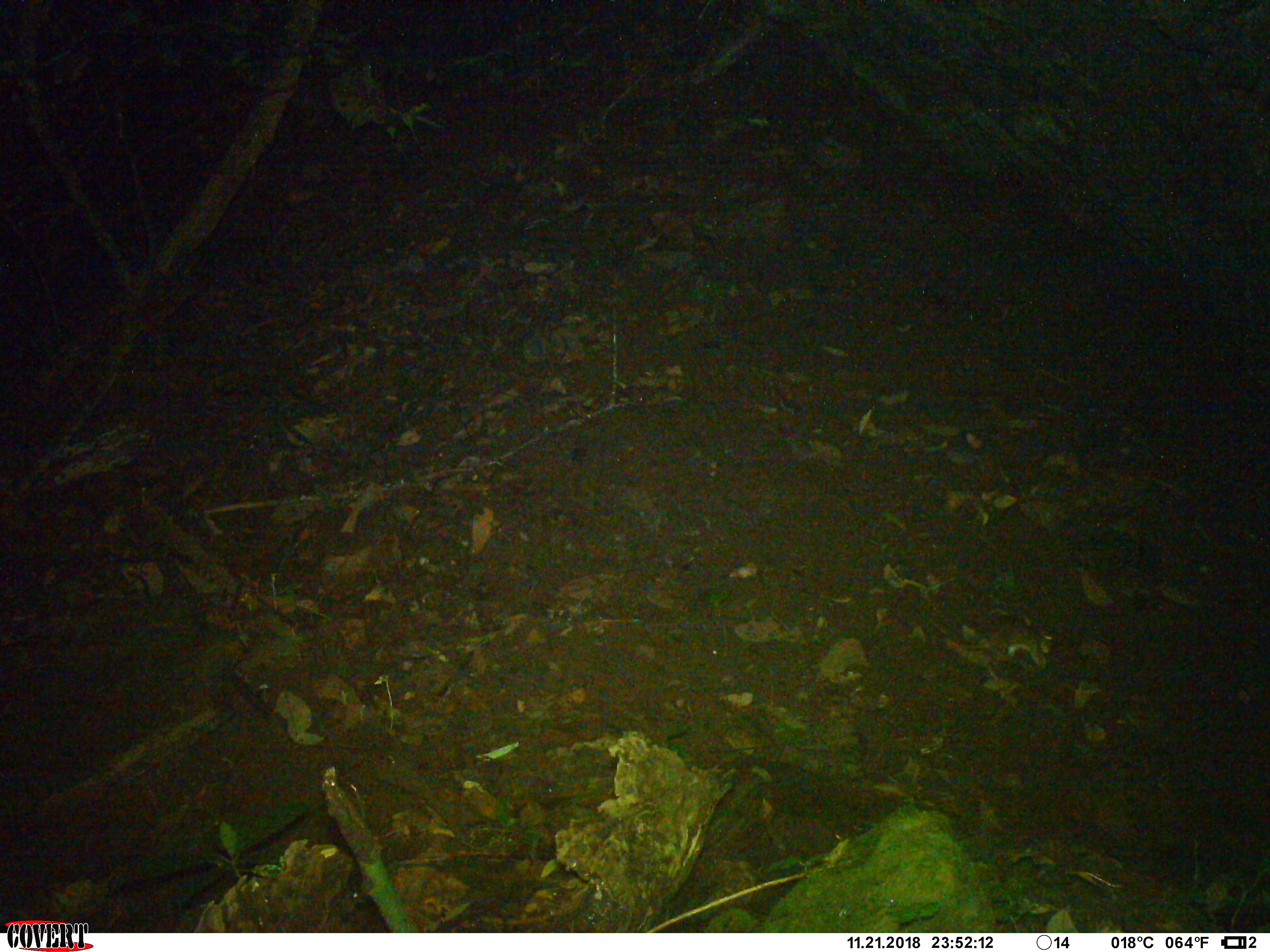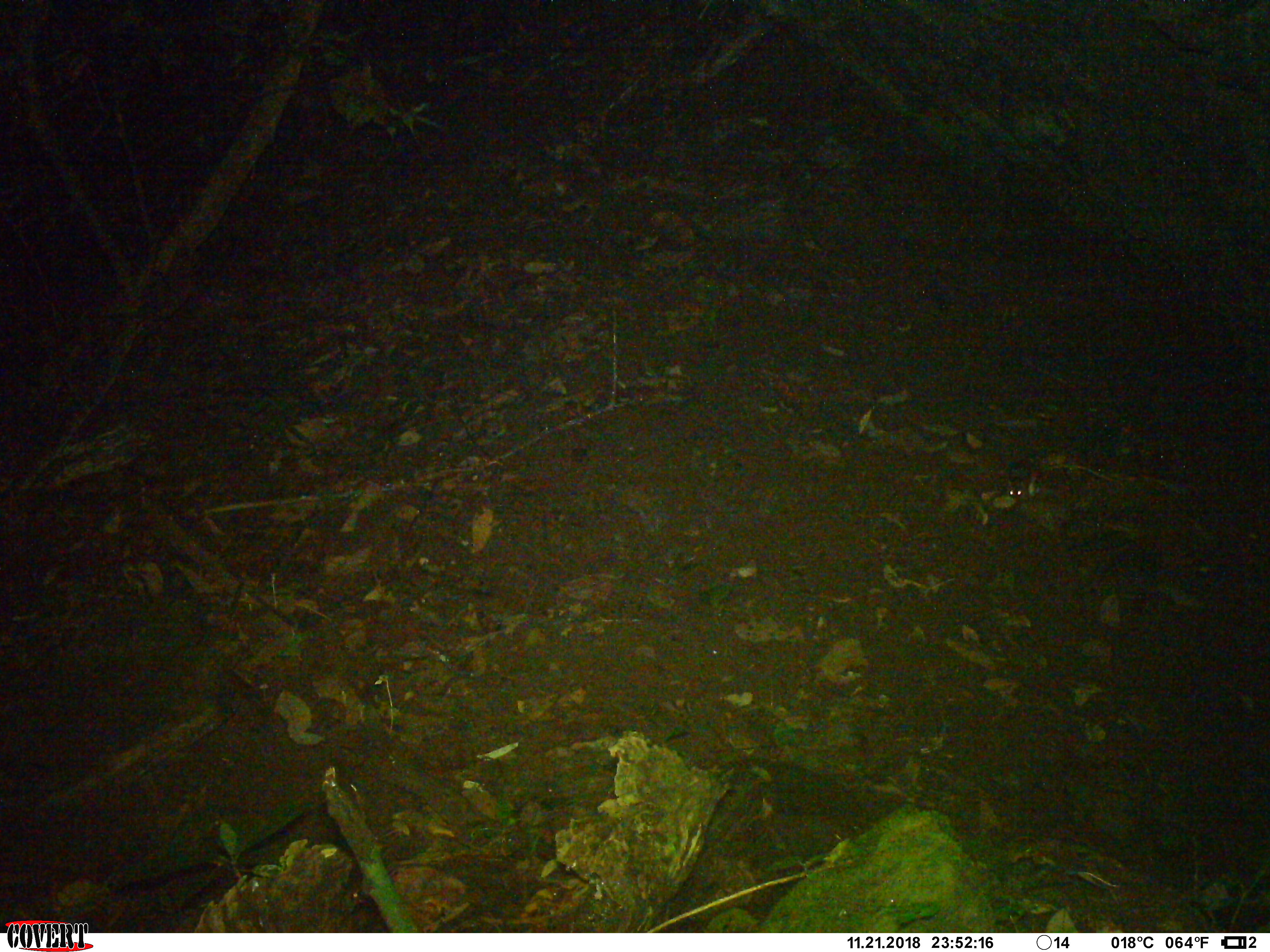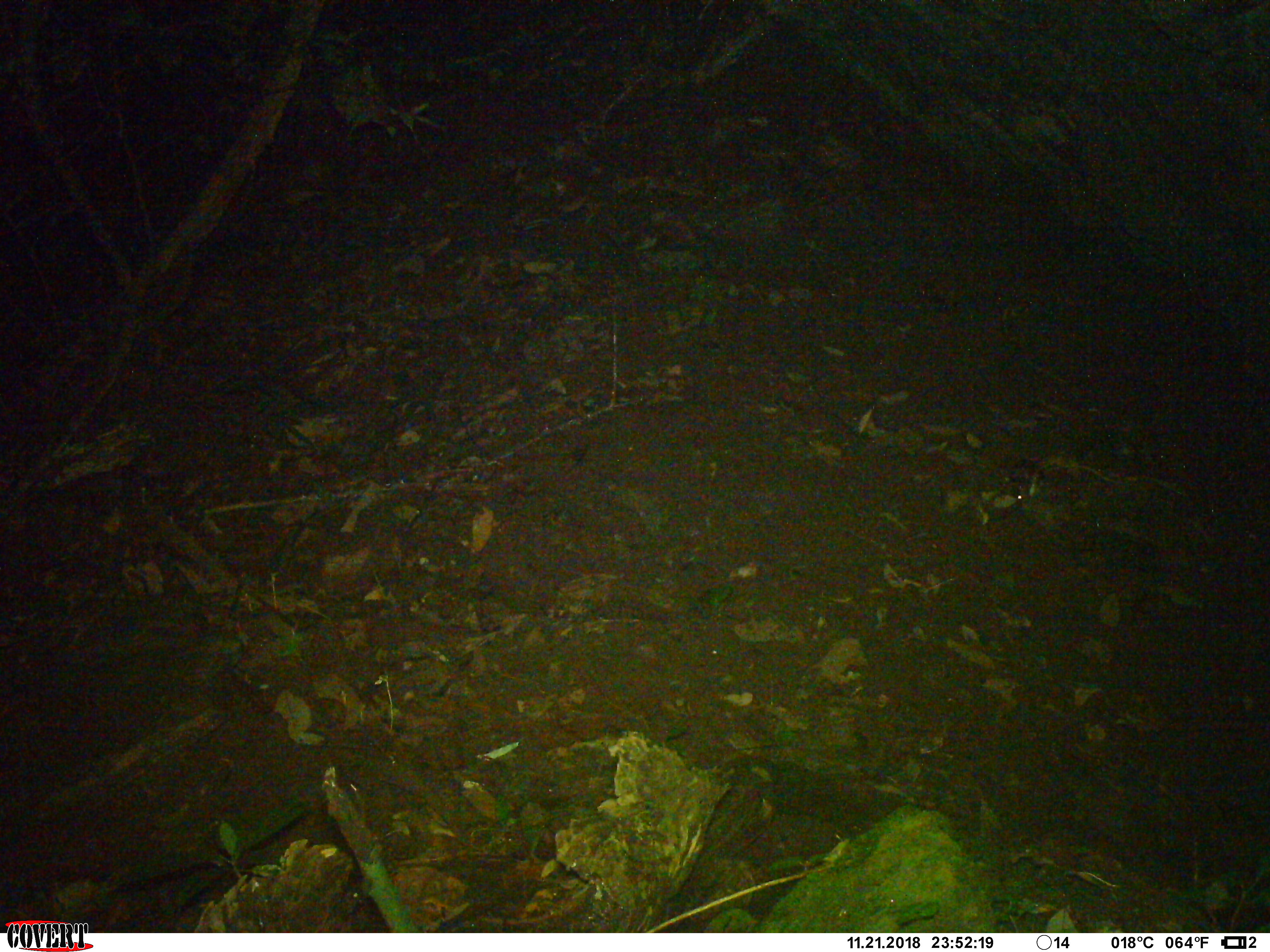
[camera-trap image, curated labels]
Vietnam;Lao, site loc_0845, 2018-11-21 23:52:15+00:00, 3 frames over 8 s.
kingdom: Animalia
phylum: Chordata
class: Mammalia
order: Rodentia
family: Muridae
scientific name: Muridae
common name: old-world mice and rats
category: unidentified murid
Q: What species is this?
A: Unidentified murid (old-world mice and rats) (Muridae).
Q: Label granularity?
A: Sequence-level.